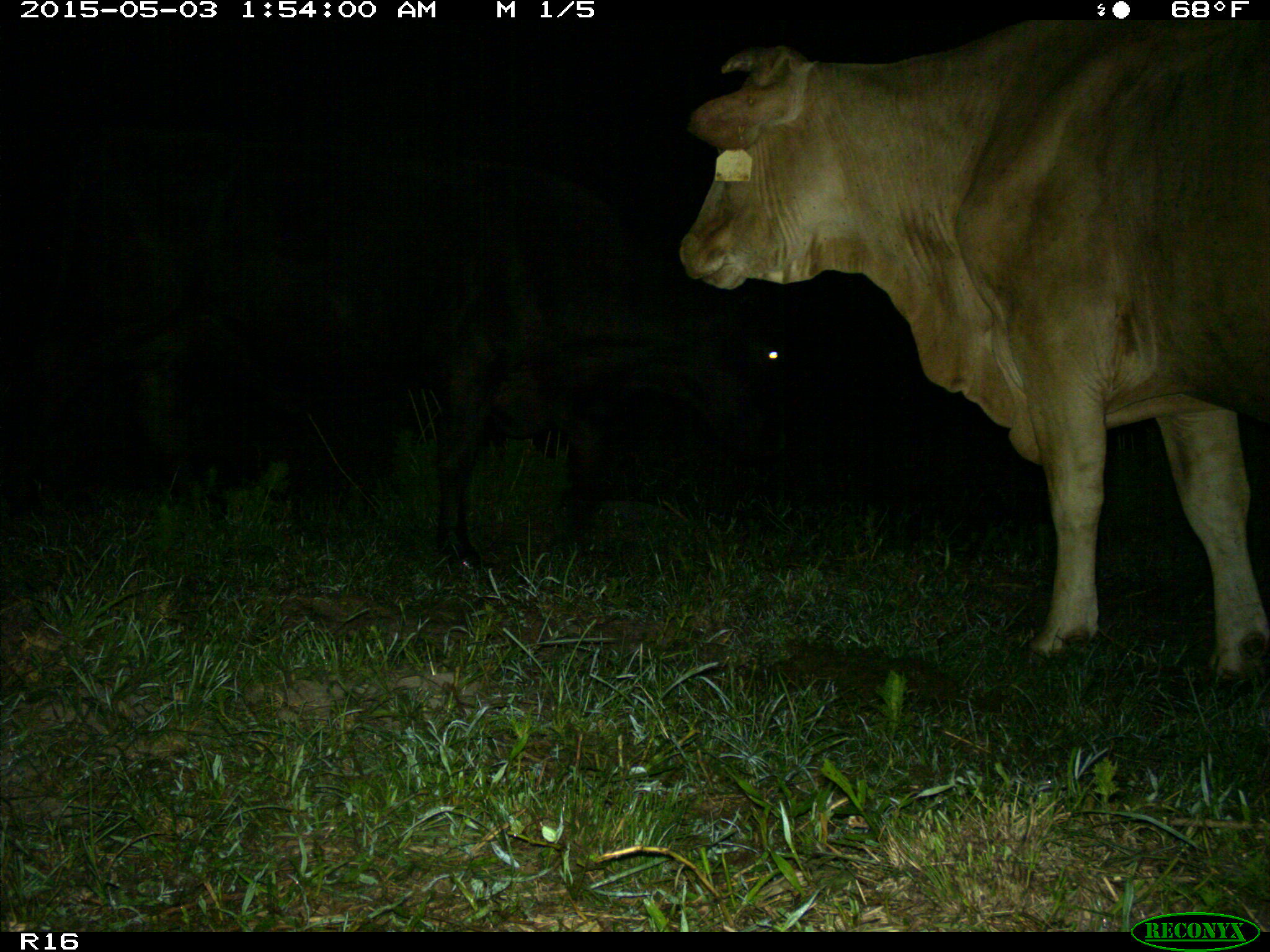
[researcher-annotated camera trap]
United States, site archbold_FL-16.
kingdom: Animalia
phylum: Chordata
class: Mammalia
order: Artiodactyla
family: Bovidae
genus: Bos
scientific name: Bos taurus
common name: domestic cow